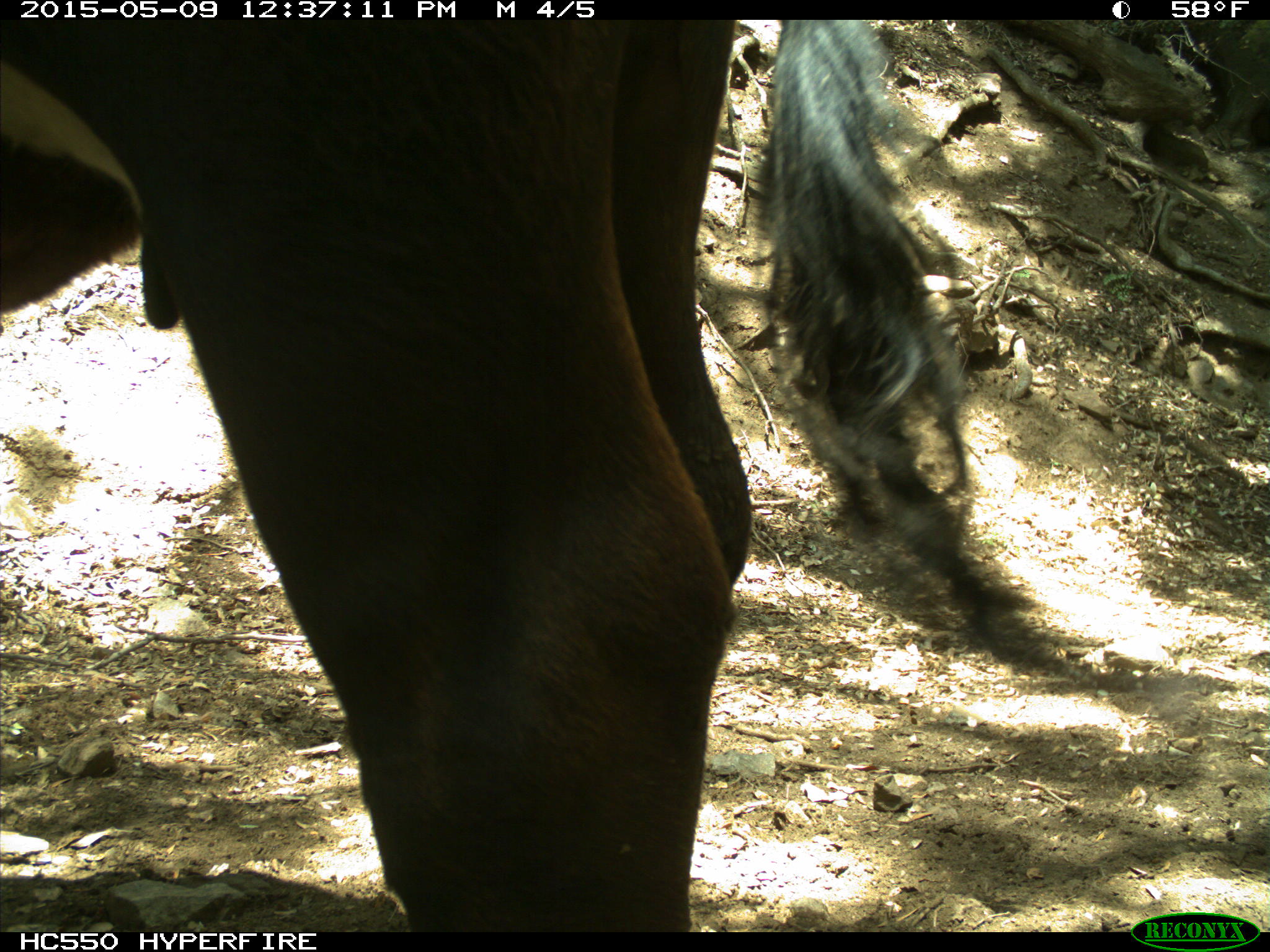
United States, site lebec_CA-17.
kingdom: Animalia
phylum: Chordata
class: Mammalia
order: Artiodactyla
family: Bovidae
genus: Bos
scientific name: Bos taurus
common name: domestic cow